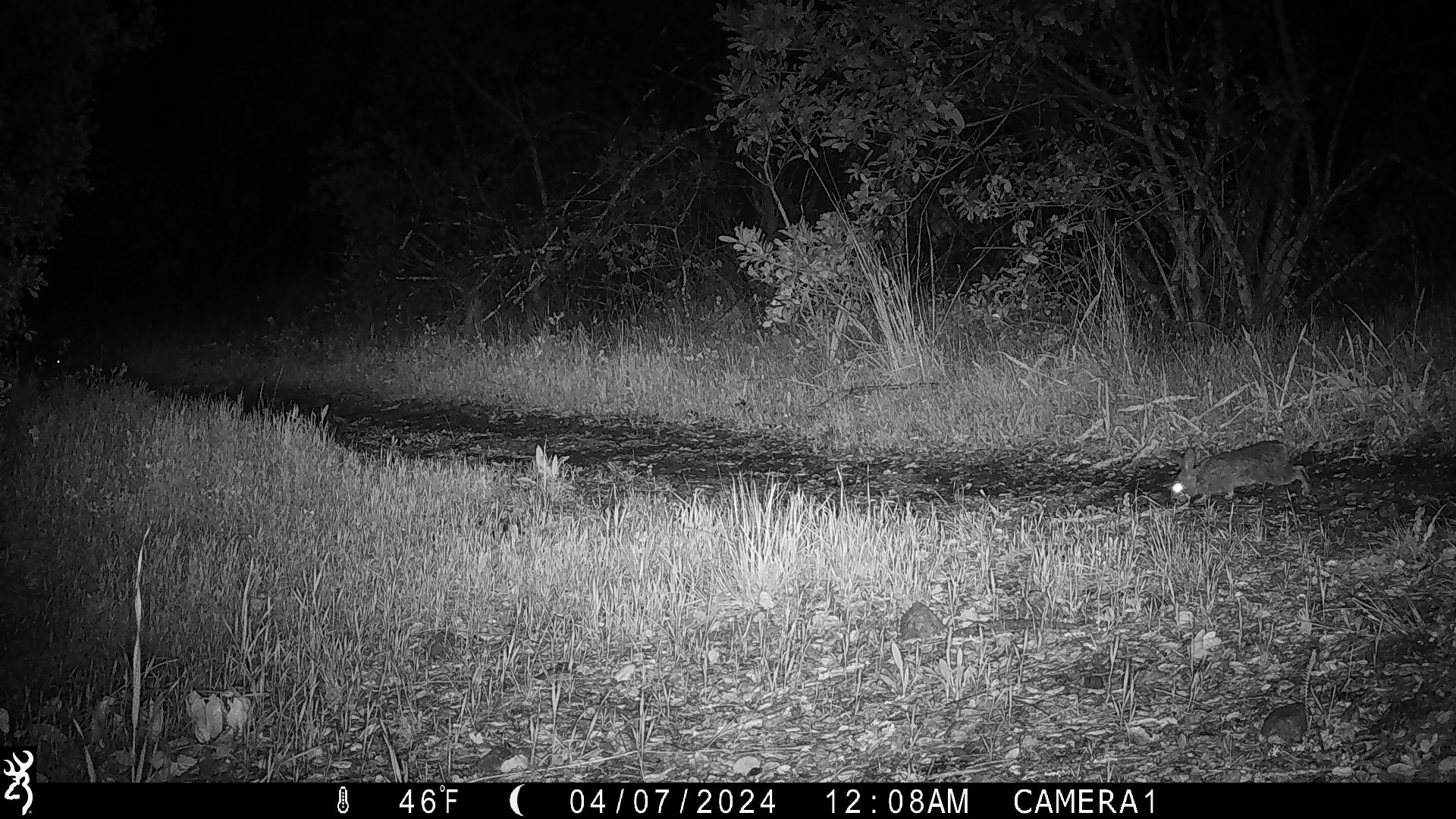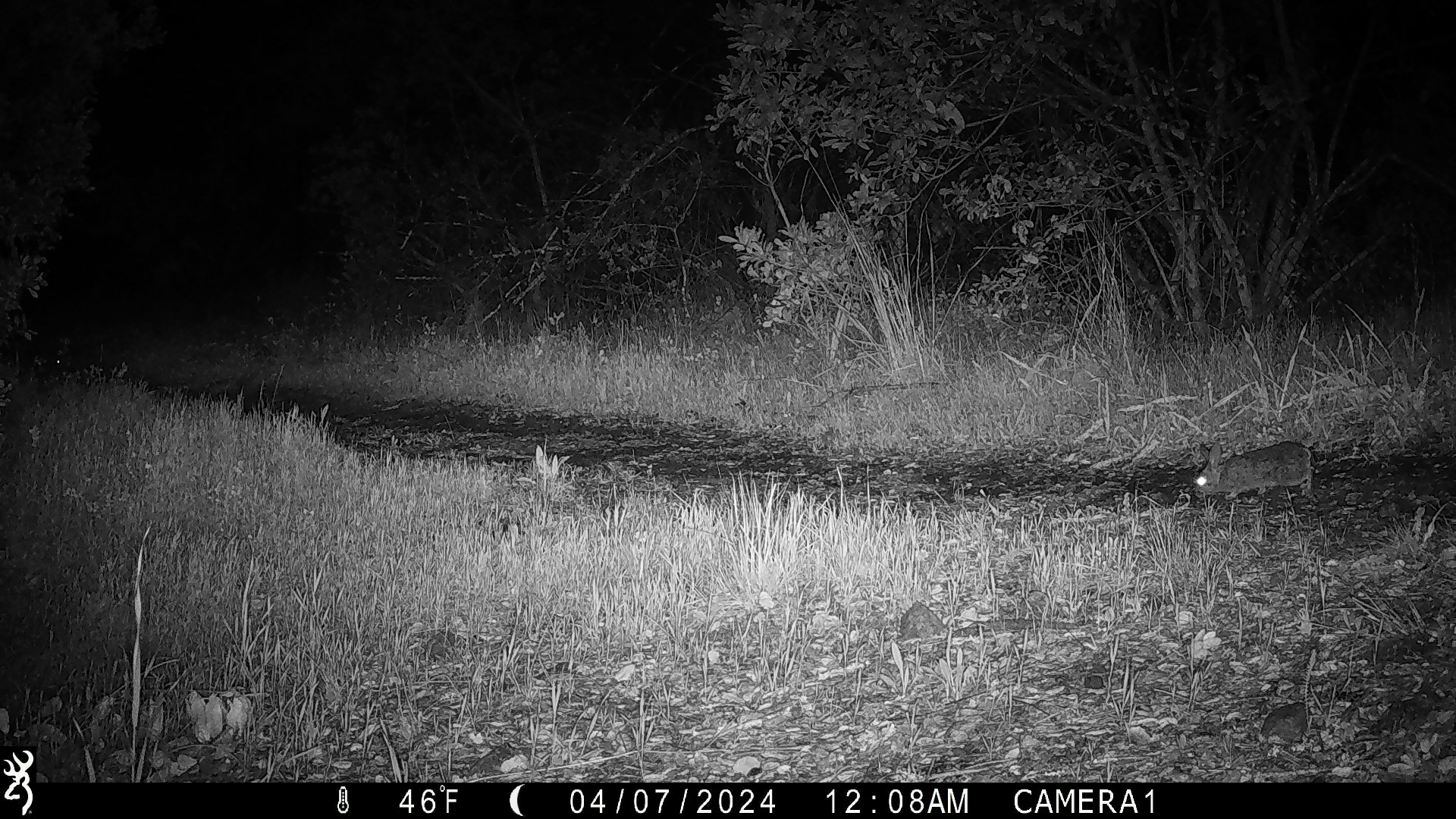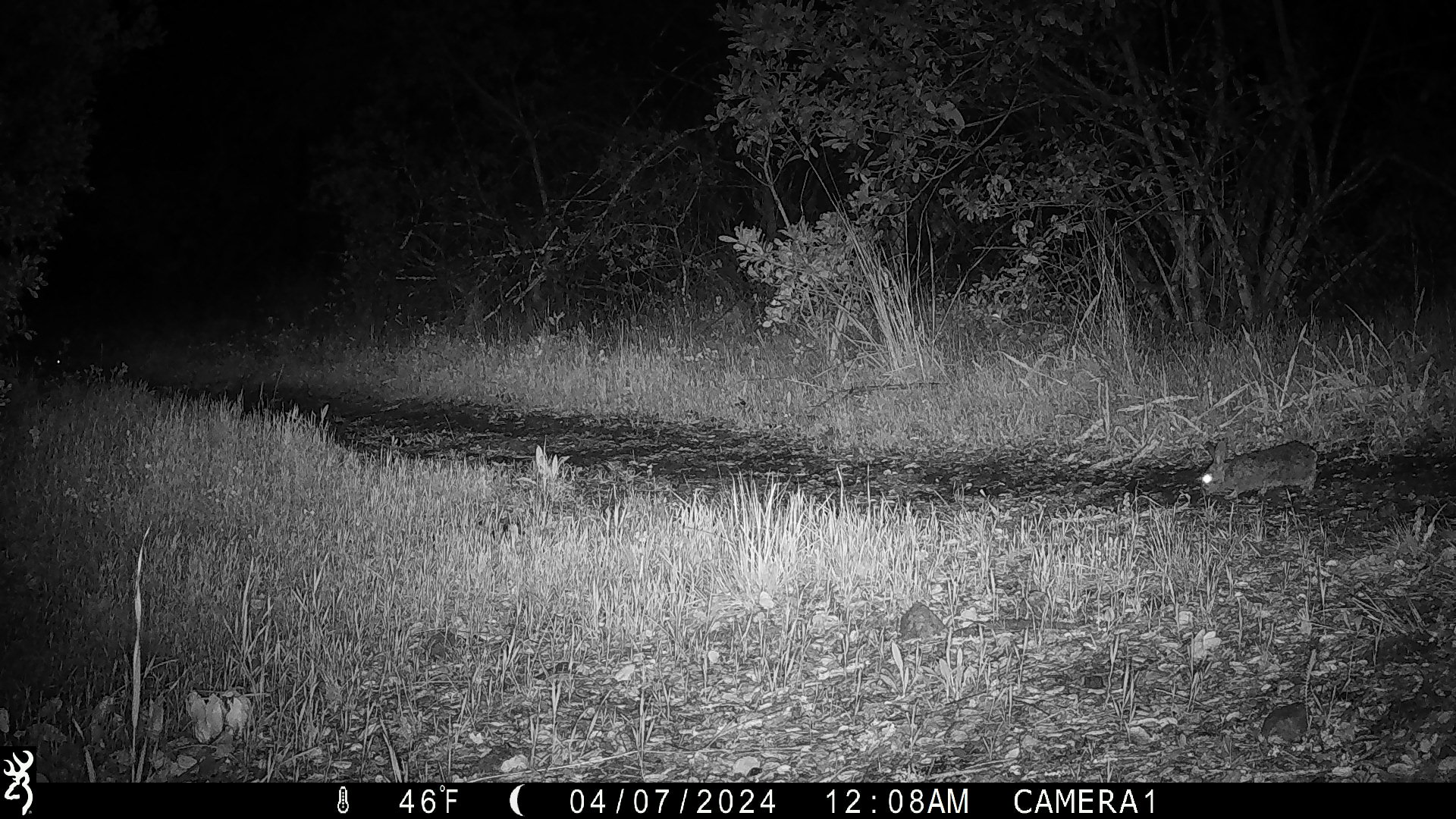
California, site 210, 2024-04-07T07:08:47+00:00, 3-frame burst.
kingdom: Animalia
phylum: Chordata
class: Mammalia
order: Lagomorpha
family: Leporidae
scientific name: Leporidae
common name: rabbit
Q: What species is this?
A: Rabbit (Leporidae).